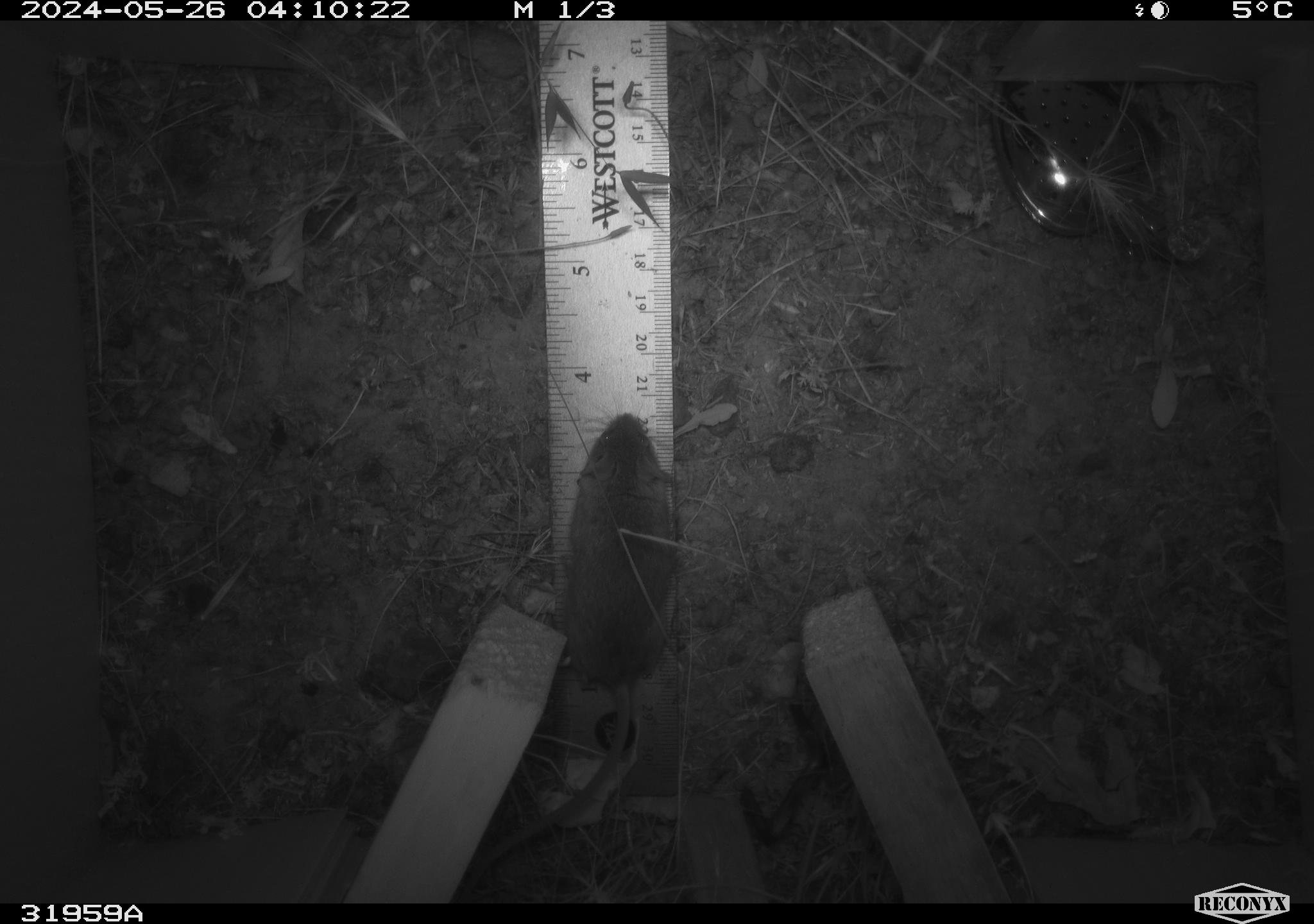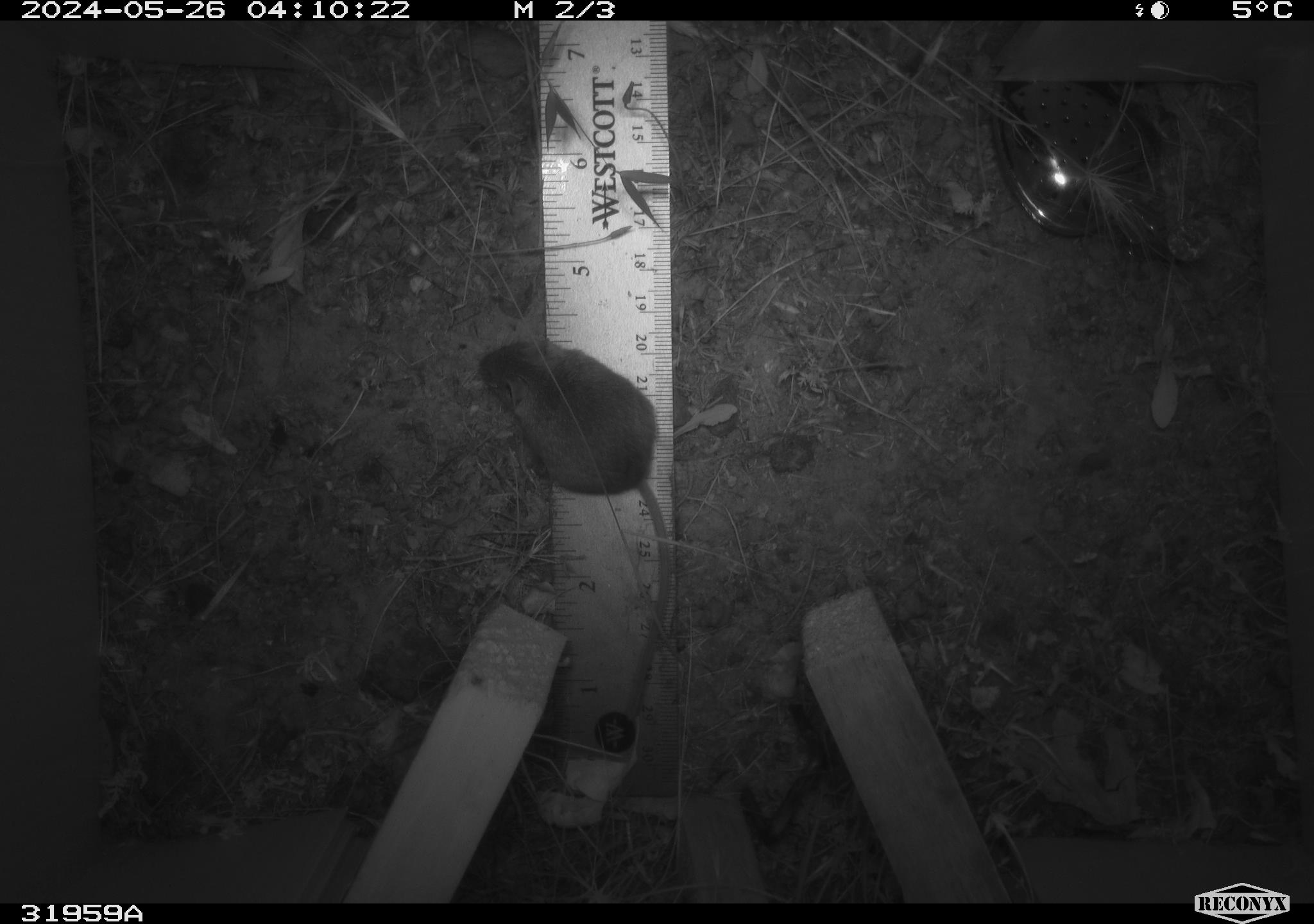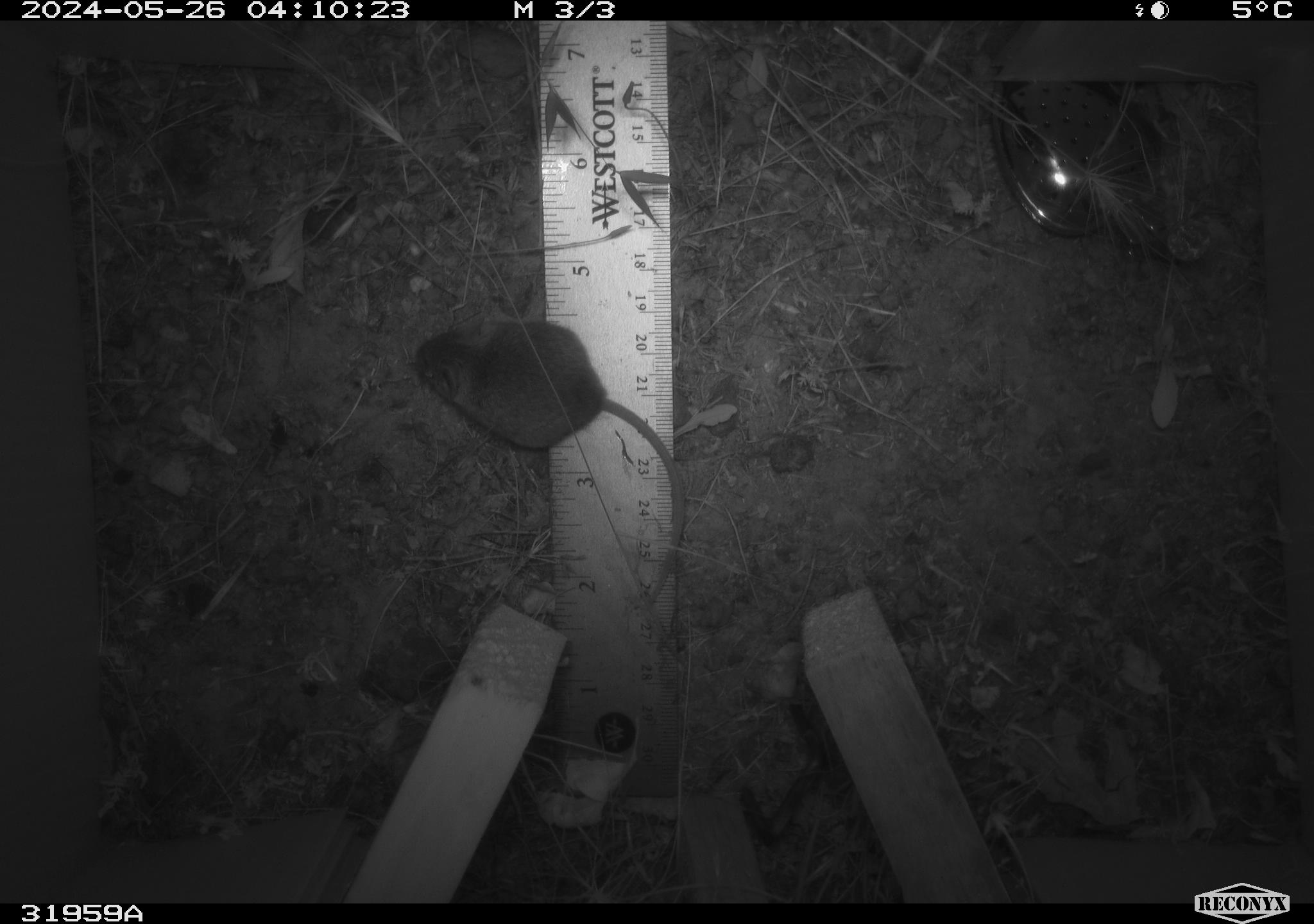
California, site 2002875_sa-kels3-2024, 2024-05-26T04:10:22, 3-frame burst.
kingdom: Animalia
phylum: Chordata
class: Mammalia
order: Rodentia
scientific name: Rodentia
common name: rodent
Rodent (Rodentia).